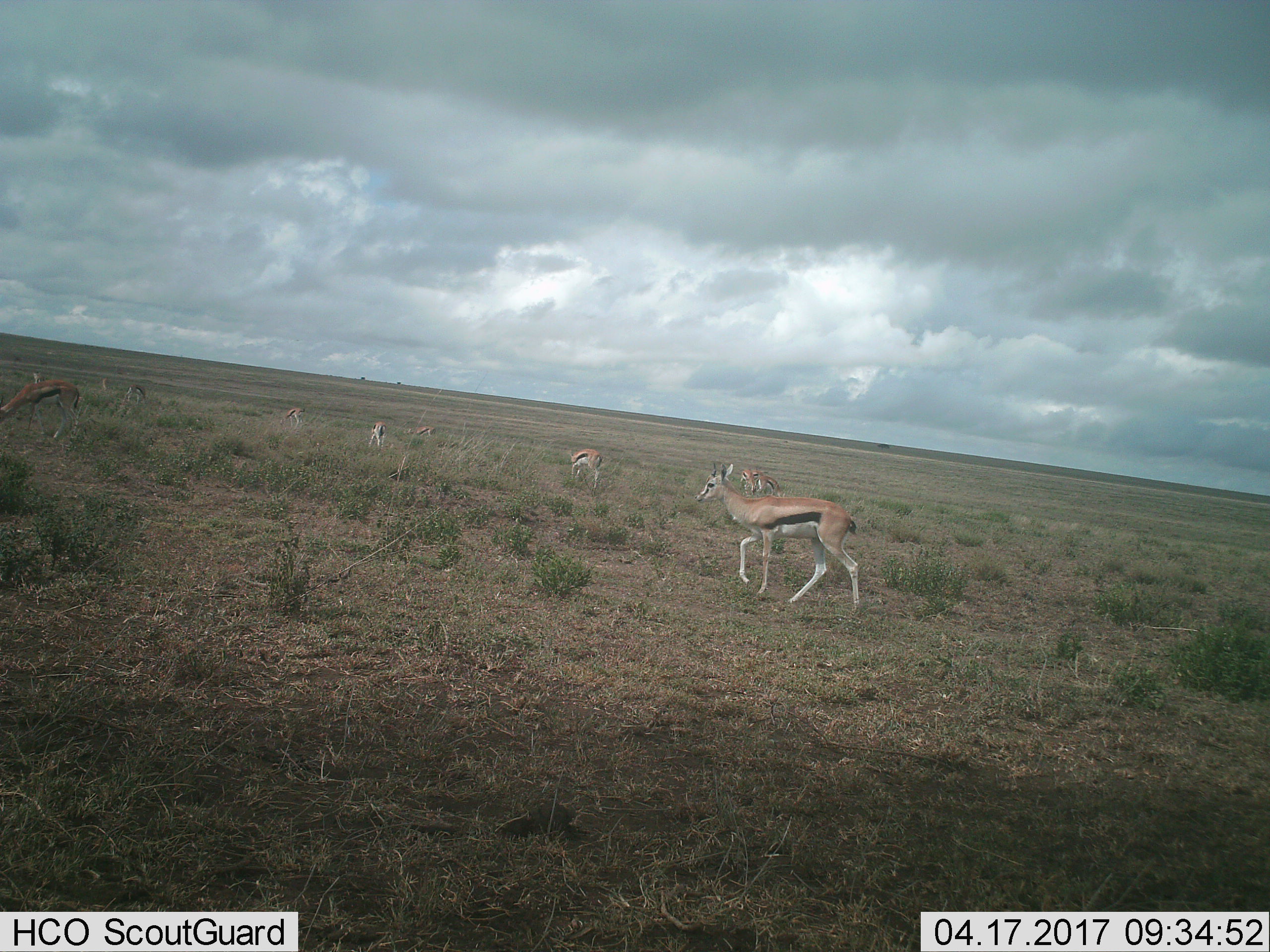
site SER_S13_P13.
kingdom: Animalia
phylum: Chordata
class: Mammalia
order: Artiodactyla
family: Bovidae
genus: Eudorcas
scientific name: Eudorcas thomsonii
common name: thomson's gazelle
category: gazellethomsons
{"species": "gazellethomsons (thomson's gazelle) (Eudorcas thomsonii)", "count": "10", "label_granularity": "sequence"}